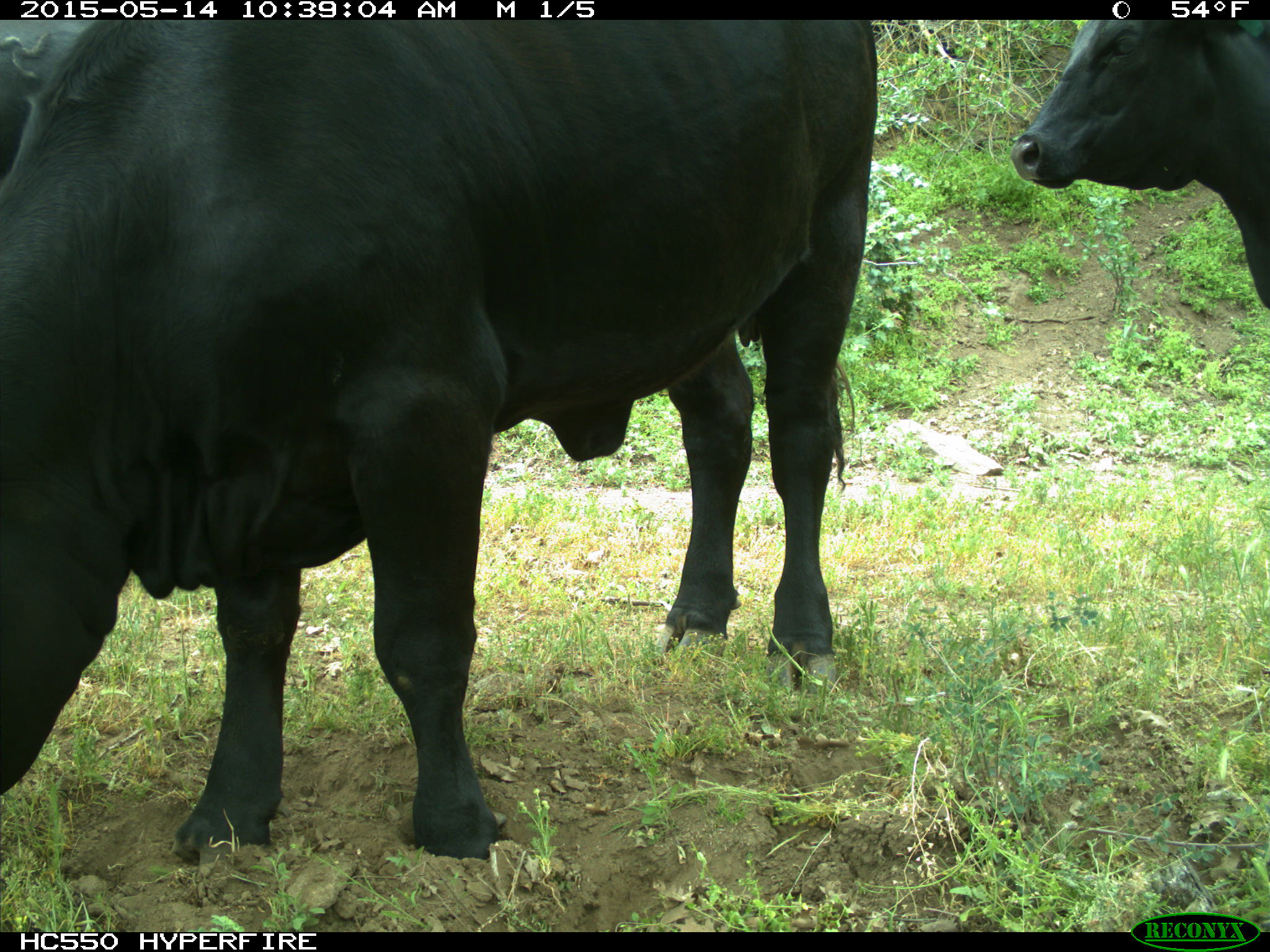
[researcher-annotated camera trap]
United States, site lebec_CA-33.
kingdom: Animalia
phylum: Chordata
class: Mammalia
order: Artiodactyla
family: Bovidae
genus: Bos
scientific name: Bos taurus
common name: domestic cow